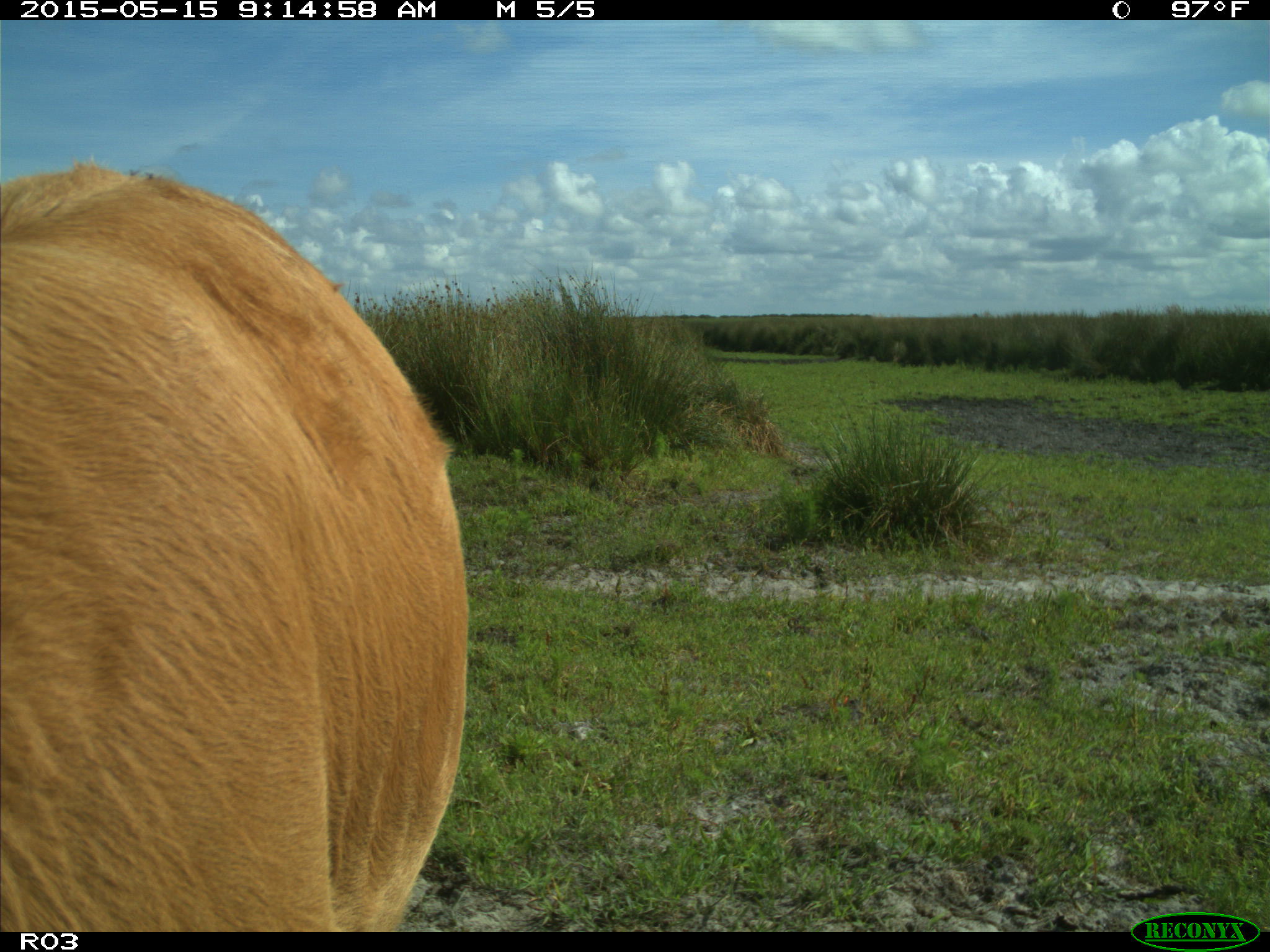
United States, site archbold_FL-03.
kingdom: Animalia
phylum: Chordata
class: Mammalia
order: Artiodactyla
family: Bovidae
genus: Bos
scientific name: Bos taurus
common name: domestic cow